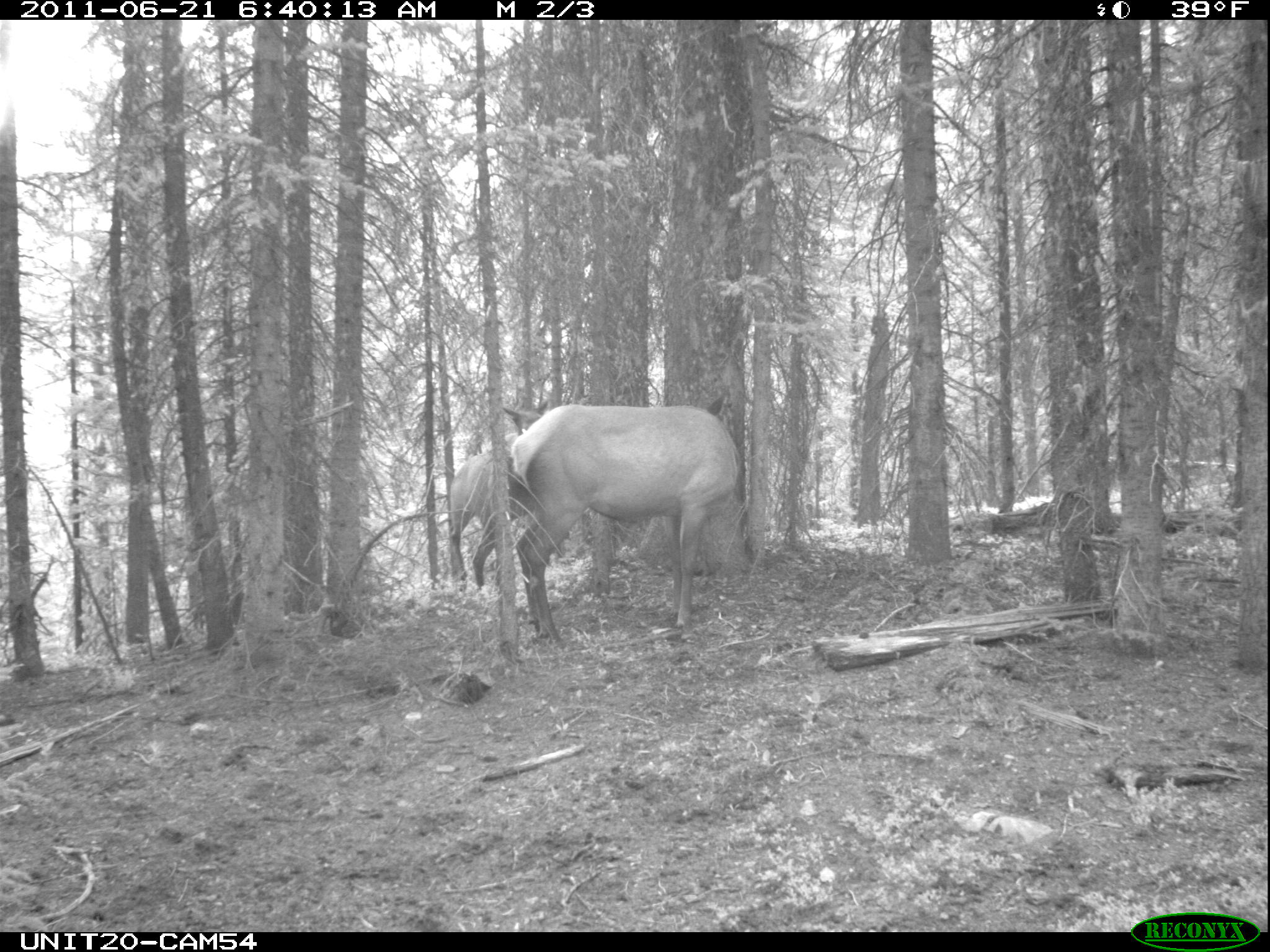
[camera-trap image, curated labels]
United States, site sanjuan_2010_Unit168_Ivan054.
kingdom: Animalia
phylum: Chordata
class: Mammalia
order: Artiodactyla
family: Cervidae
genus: Cervus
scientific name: Cervus elaphus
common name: red deer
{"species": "Cervus elaphus (red deer)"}